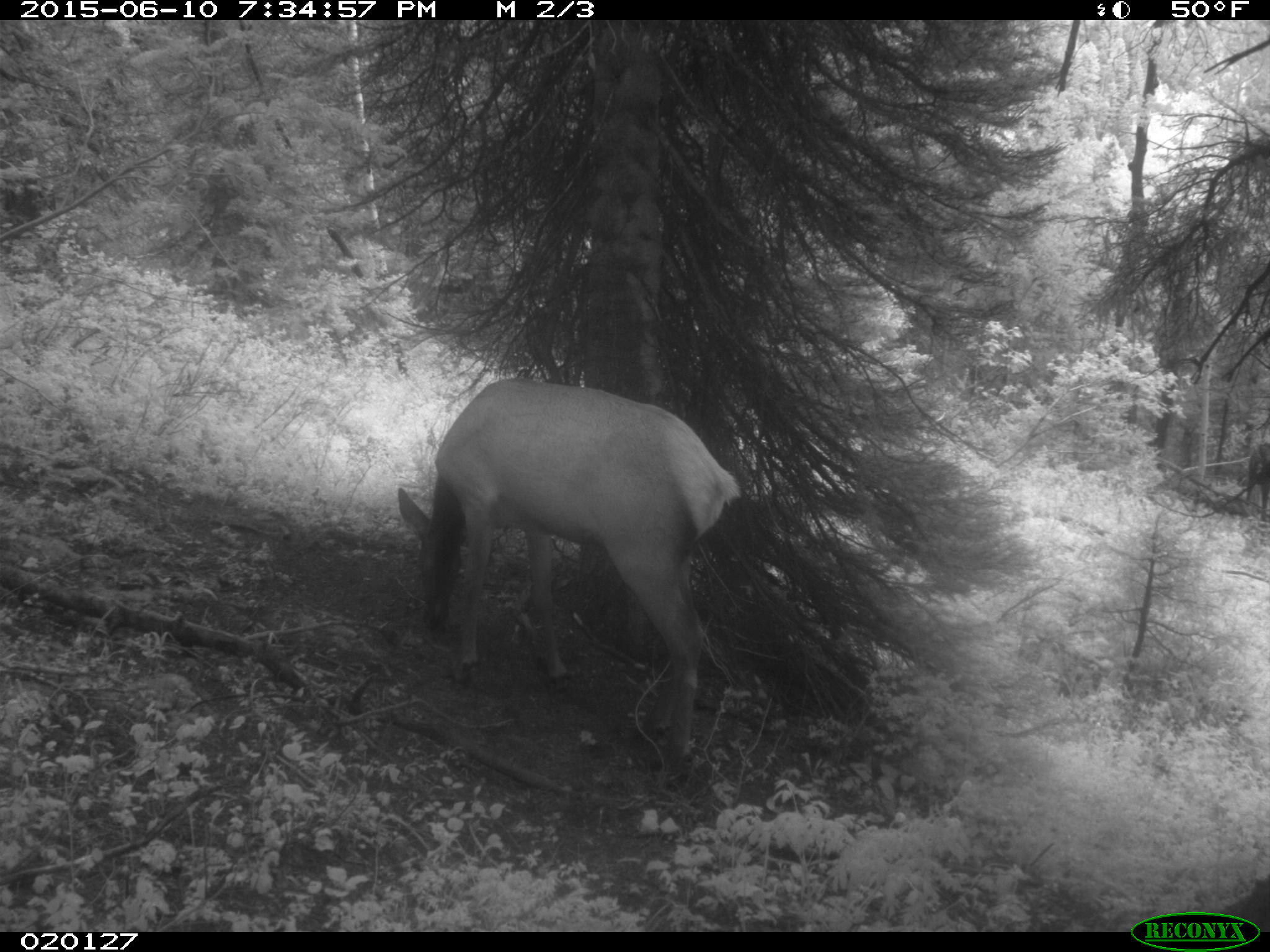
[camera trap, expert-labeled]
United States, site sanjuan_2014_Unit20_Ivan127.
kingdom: Animalia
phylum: Chordata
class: Mammalia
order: Artiodactyla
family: Cervidae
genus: Cervus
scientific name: Cervus elaphus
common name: red deer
Cervus elaphus (red deer).